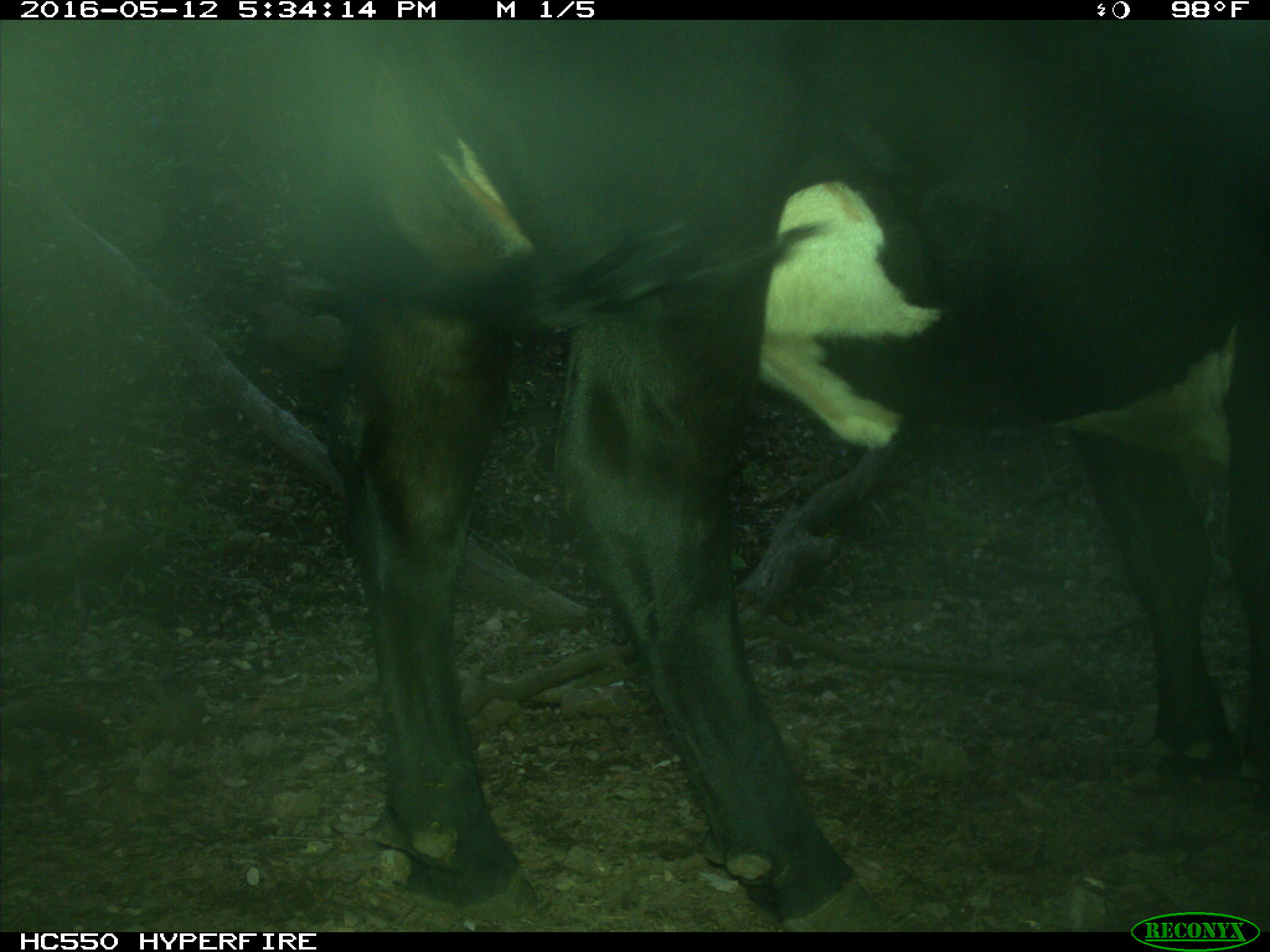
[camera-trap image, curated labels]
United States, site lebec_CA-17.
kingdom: Animalia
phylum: Chordata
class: Mammalia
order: Artiodactyla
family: Bovidae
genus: Bos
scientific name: Bos taurus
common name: domestic cow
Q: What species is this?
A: Bos taurus (domestic cow).